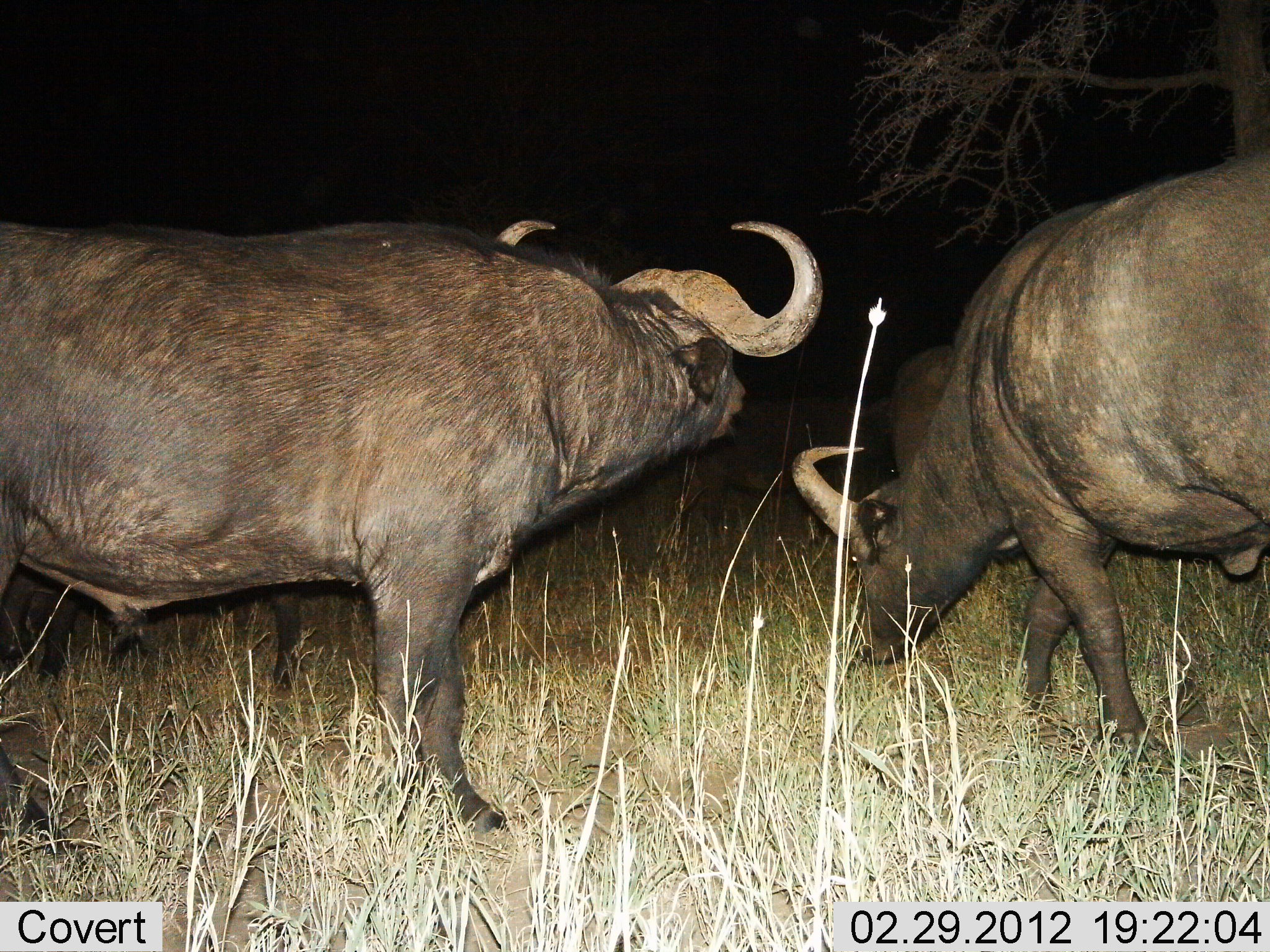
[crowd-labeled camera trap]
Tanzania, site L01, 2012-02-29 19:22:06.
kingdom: Animalia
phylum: Chordata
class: Mammalia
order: Artiodactyla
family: Bovidae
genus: Syncerus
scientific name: Syncerus caffer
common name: cape buffalo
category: buffalo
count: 2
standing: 94%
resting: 0%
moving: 6%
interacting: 0%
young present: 0%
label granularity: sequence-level